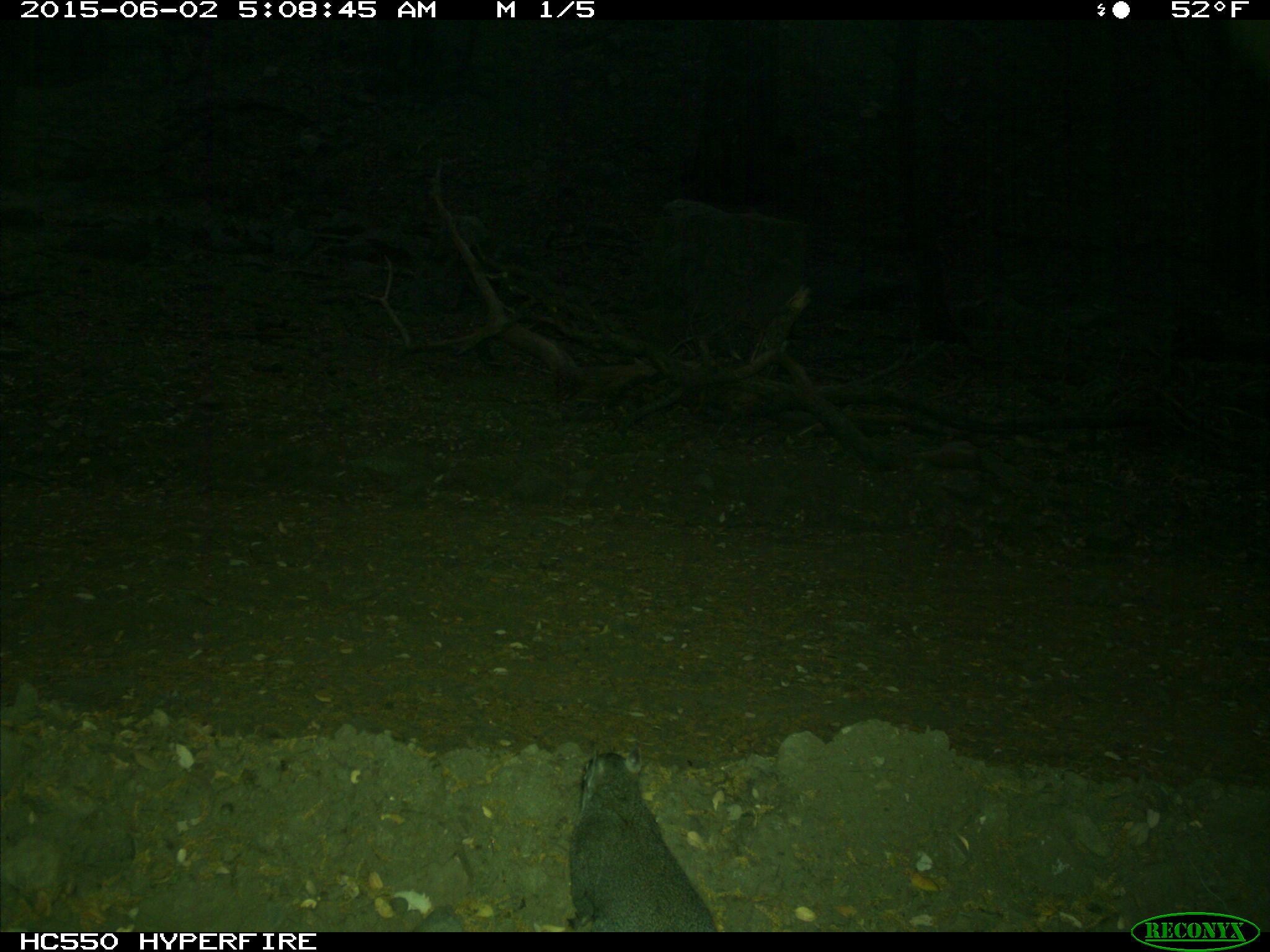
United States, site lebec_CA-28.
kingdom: Animalia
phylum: Chordata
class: Mammalia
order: Rodentia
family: Sciuridae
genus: Sciurus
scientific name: Sciurus carolinensis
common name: eastern gray squirrel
Sciurus carolinensis (eastern gray squirrel).